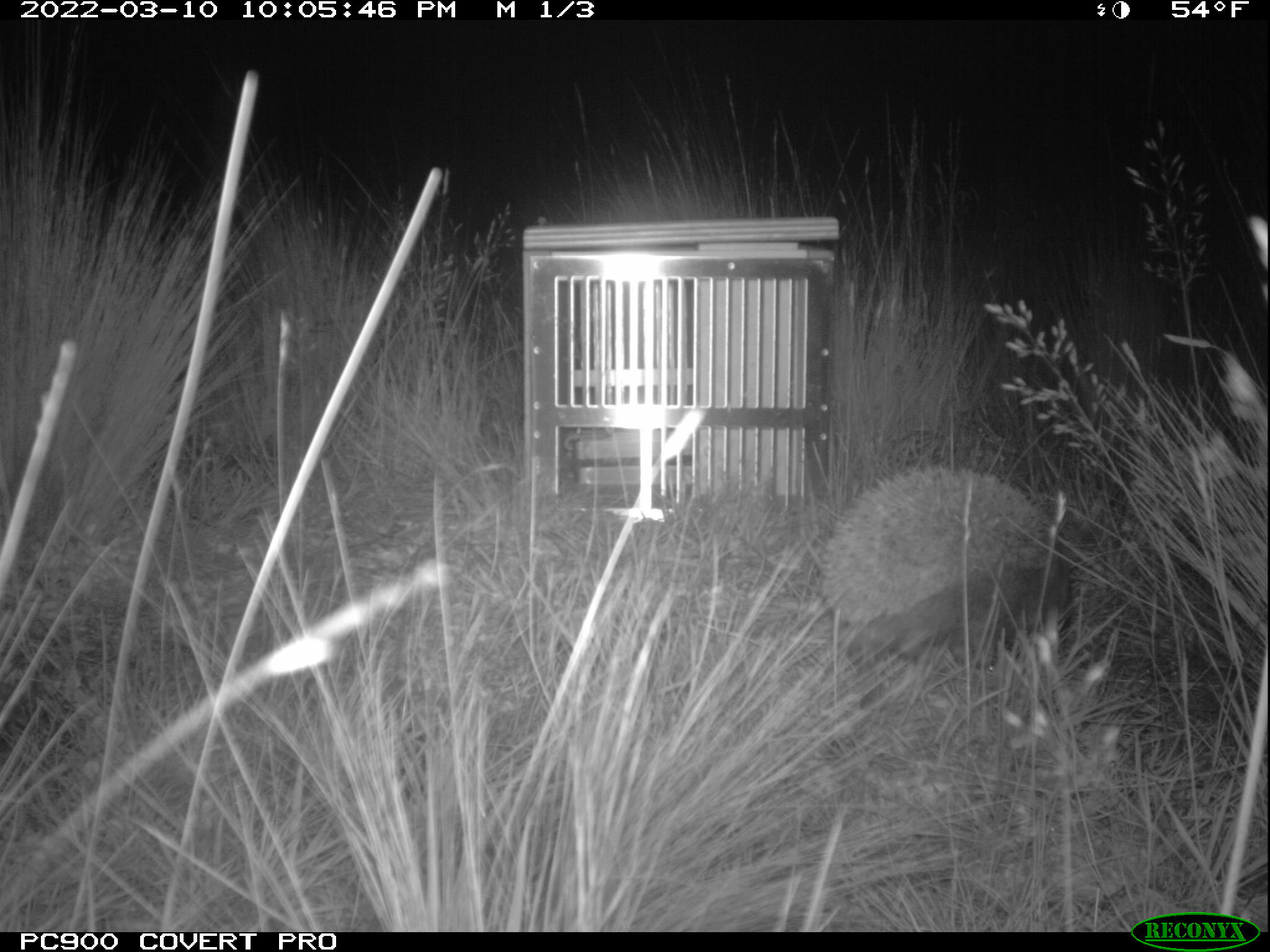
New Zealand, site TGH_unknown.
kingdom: Animalia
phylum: Chordata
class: Mammalia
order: Eulipotyphla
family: Erinaceidae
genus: Erinaceus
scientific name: Erinaceus europaeus europaeus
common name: european hedgehog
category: hedgehog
Hedgehog (european hedgehog) (Erinaceus europaeus europaeus).